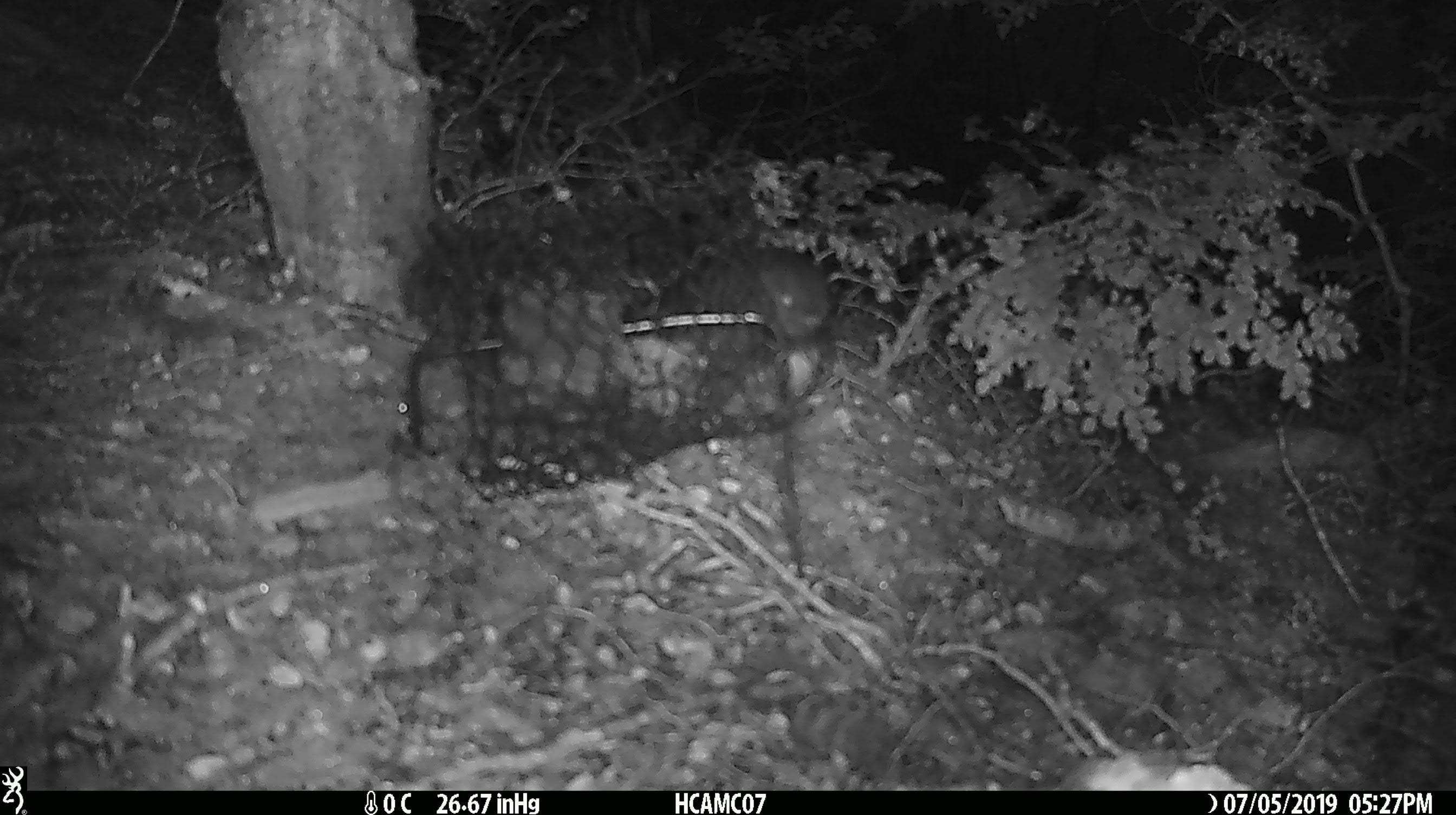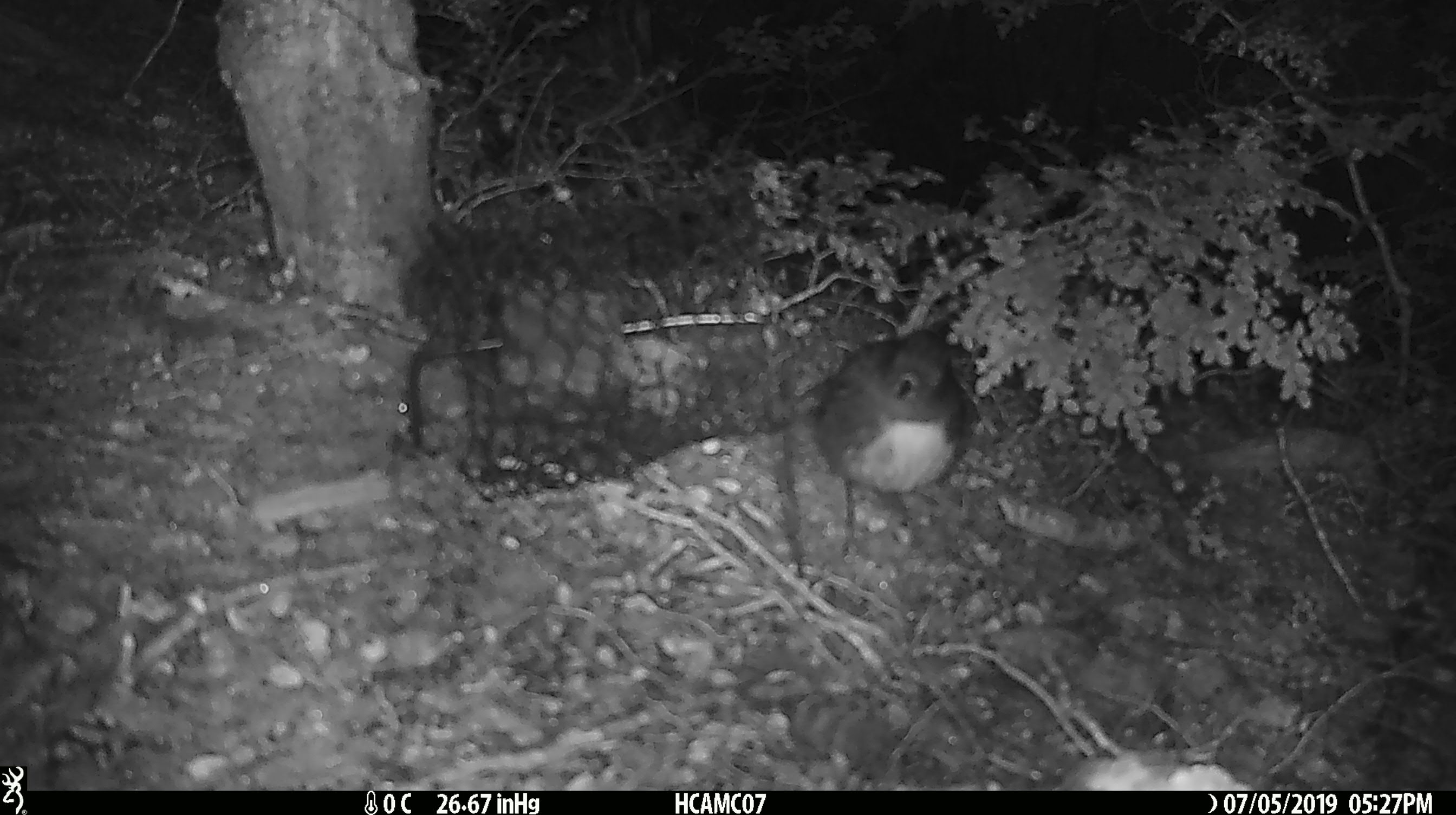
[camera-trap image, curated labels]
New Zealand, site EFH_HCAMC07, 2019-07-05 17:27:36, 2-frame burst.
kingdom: Animalia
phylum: Chordata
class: Aves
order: Passeriformes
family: Petroicidae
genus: Petroica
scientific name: Petroica australis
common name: new zealand robin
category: robin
Robin (new zealand robin) (Petroica australis).